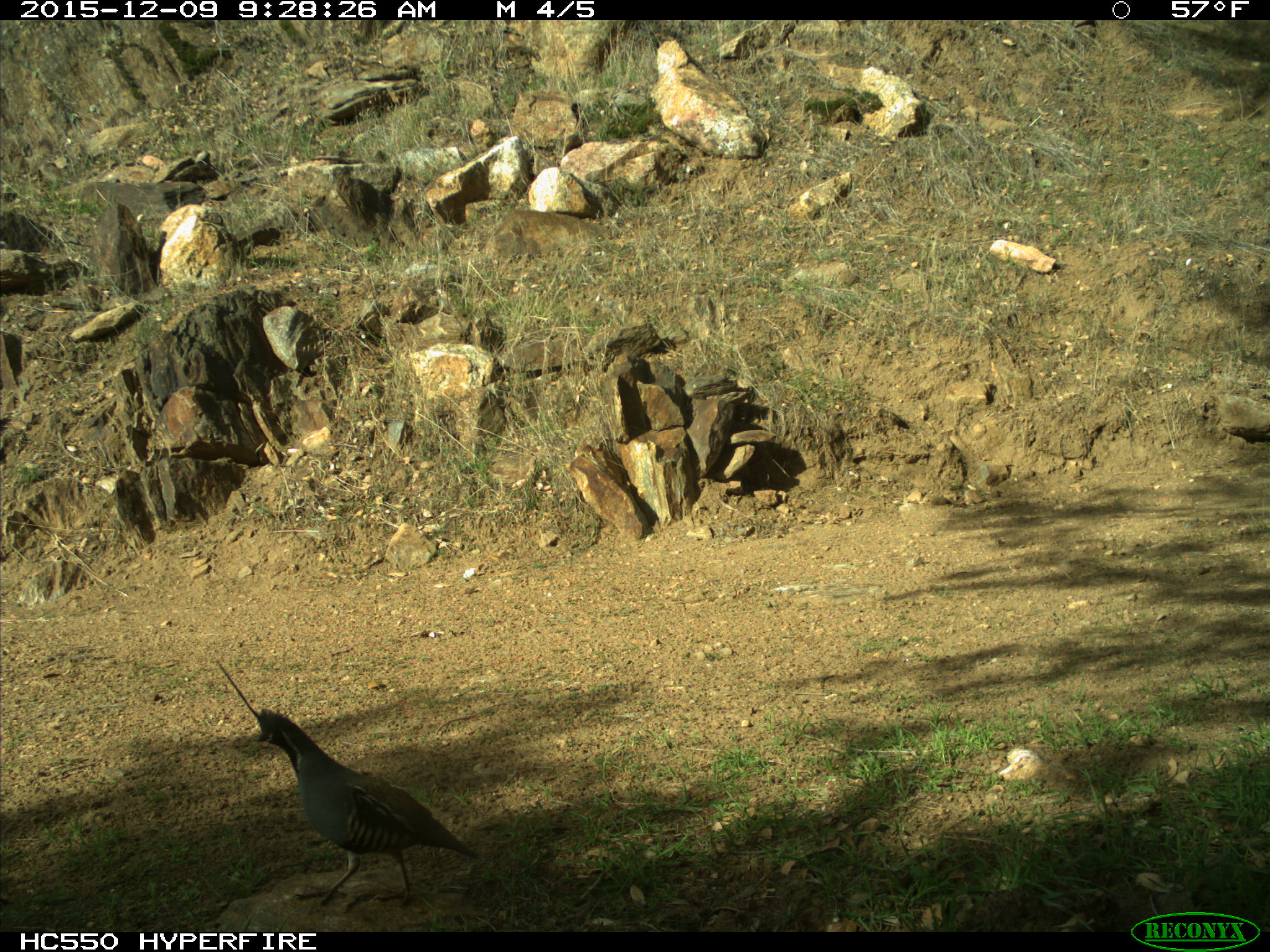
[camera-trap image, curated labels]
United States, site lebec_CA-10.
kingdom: Animalia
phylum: Chordata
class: Aves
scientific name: Aves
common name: birds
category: unidentified bird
Unidentified bird (birds) (Aves).